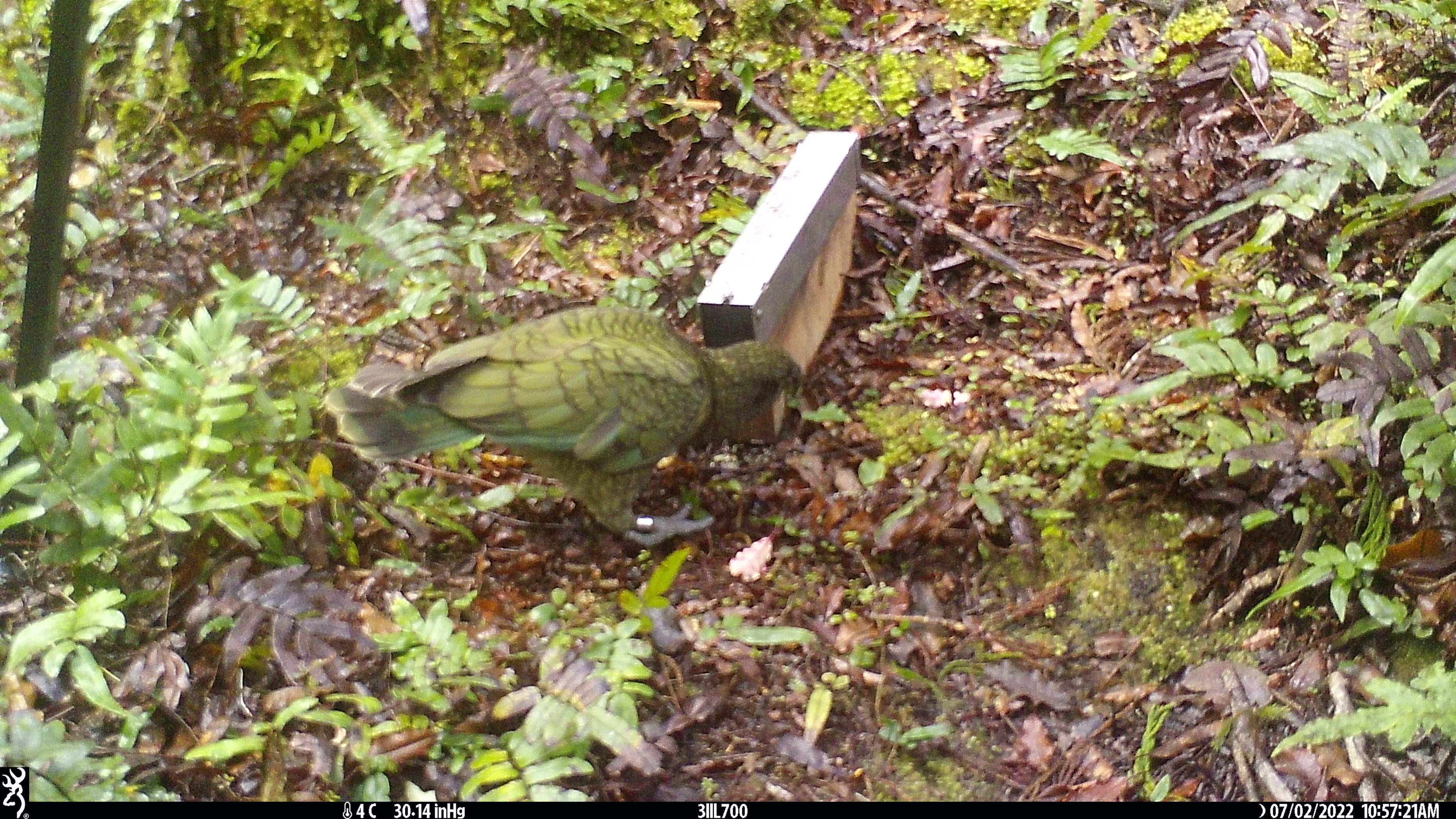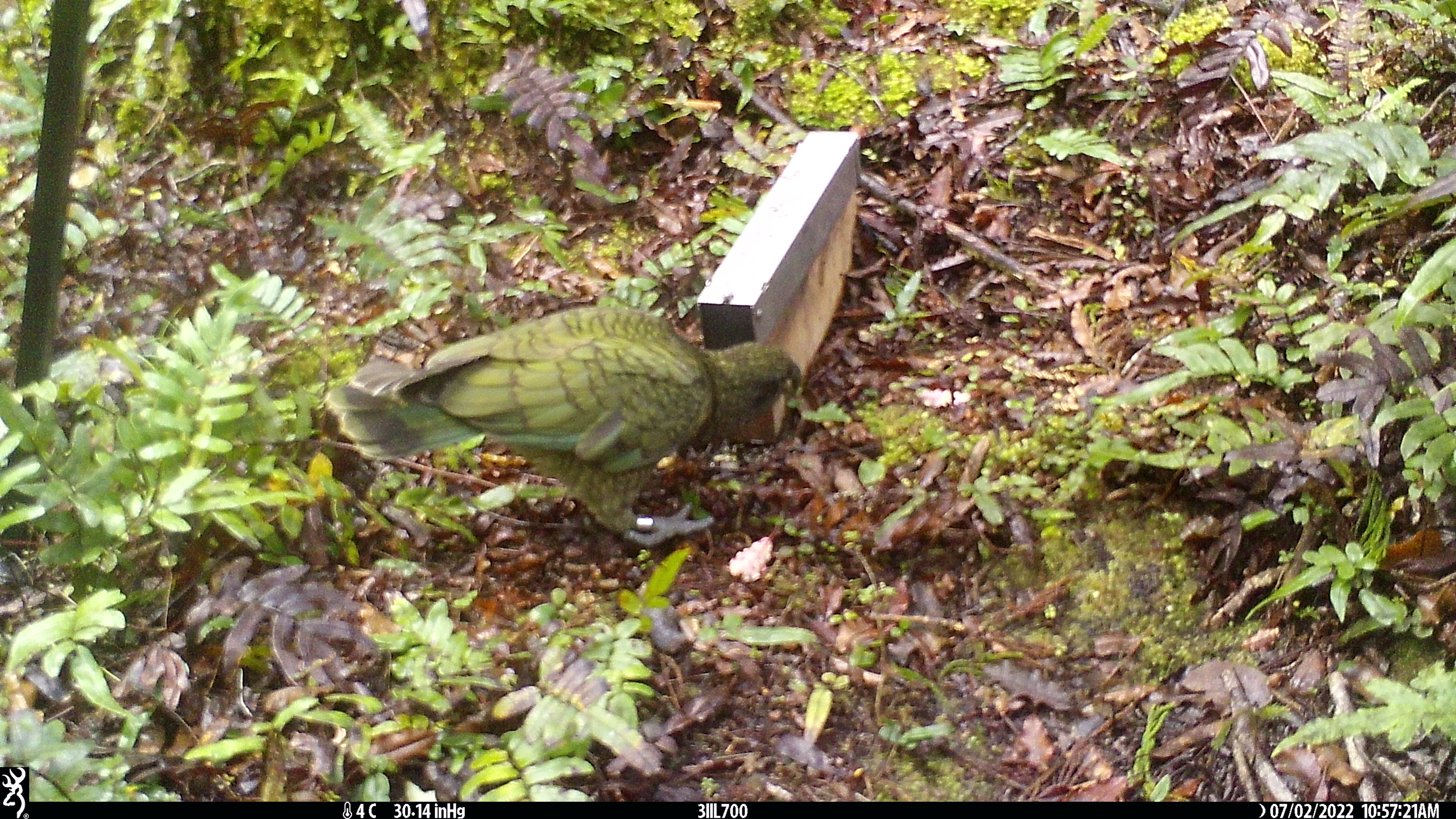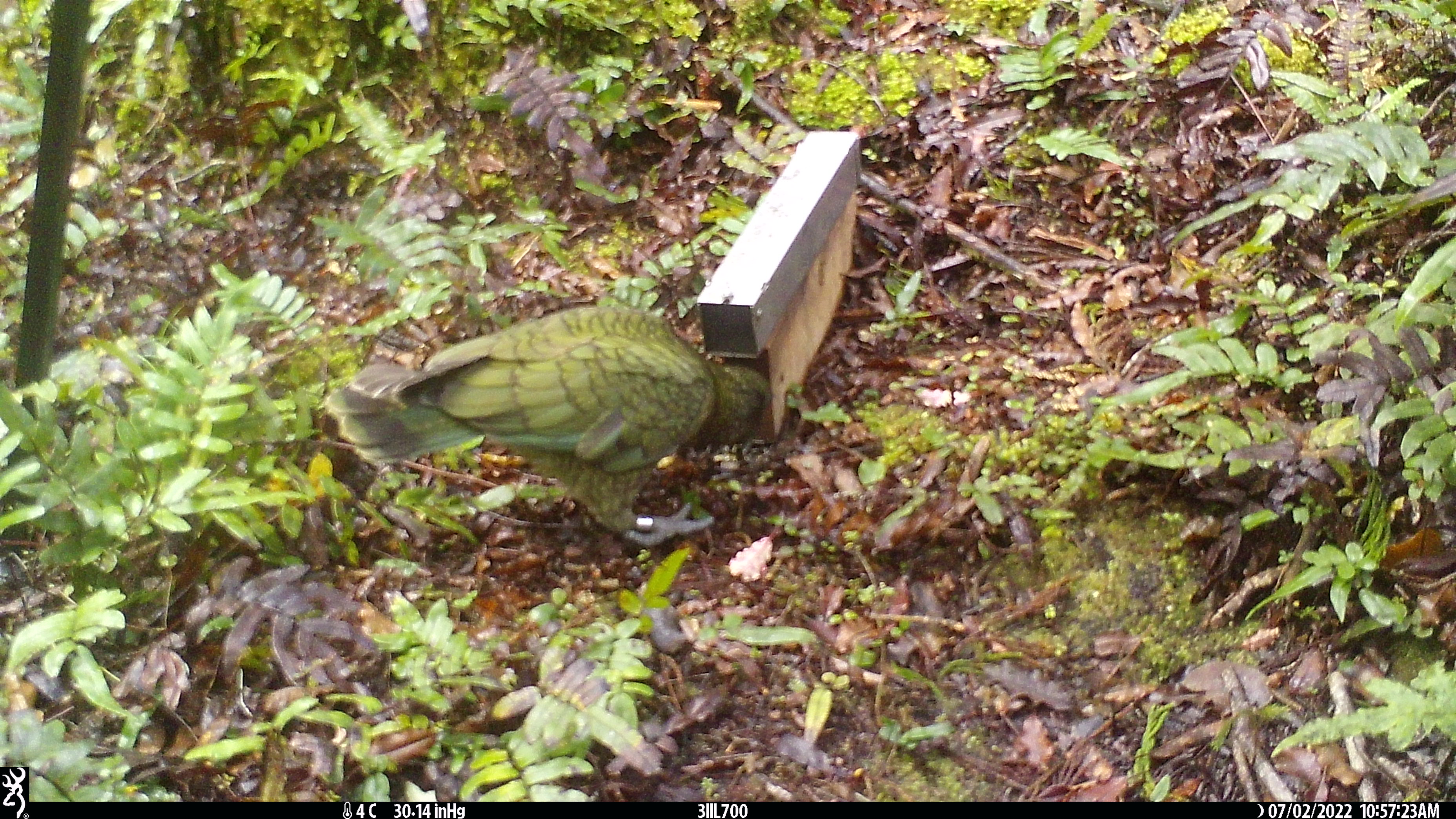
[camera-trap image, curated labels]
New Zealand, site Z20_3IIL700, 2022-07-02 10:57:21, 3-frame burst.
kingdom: Animalia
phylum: Chordata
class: Aves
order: Psittaciformes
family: Strigopidae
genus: Nestor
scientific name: Nestor notabilis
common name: kea